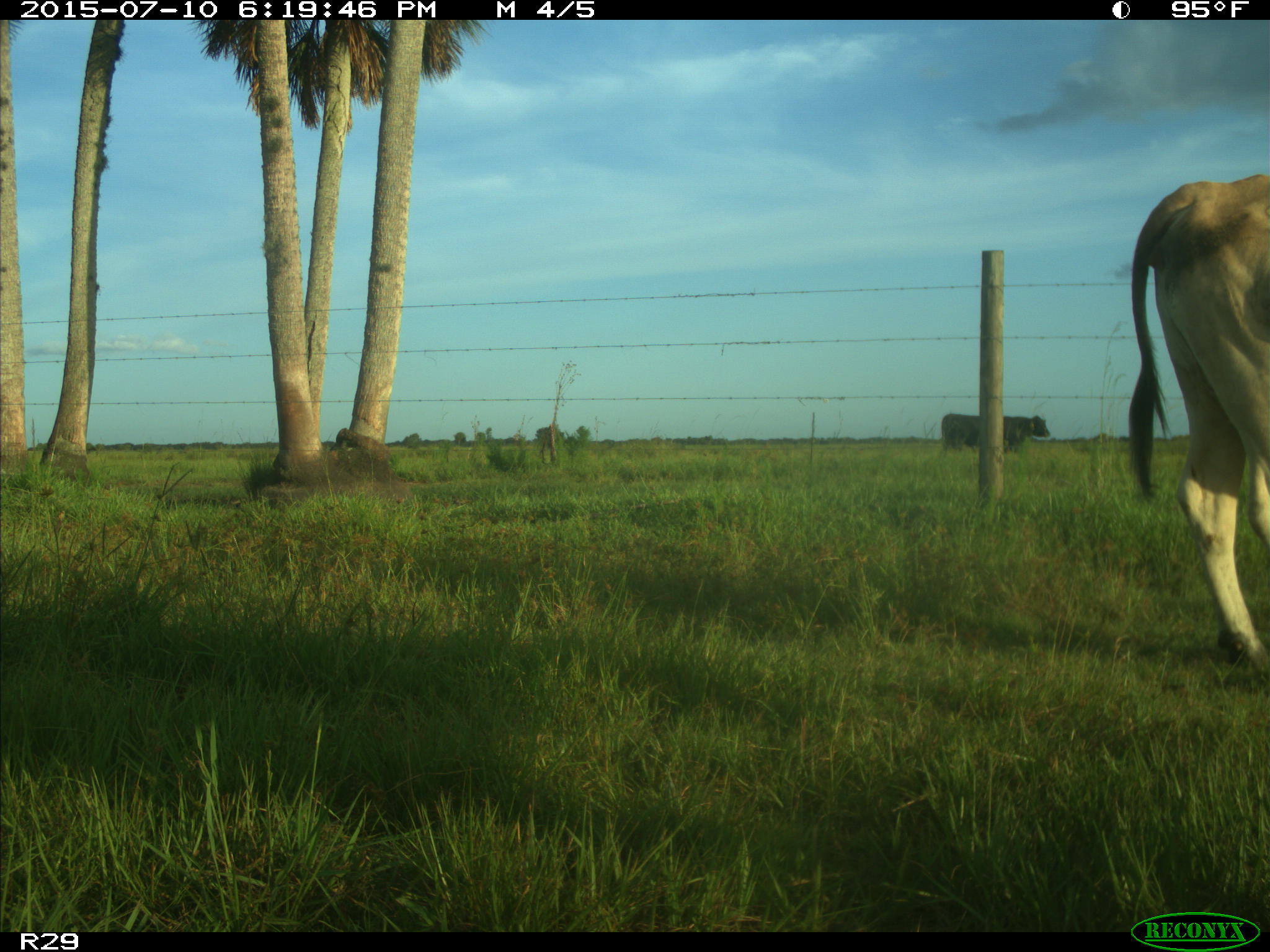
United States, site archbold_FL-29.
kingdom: Animalia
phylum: Chordata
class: Mammalia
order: Artiodactyla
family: Bovidae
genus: Bos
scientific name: Bos taurus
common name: domestic cow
Bos taurus (domestic cow).